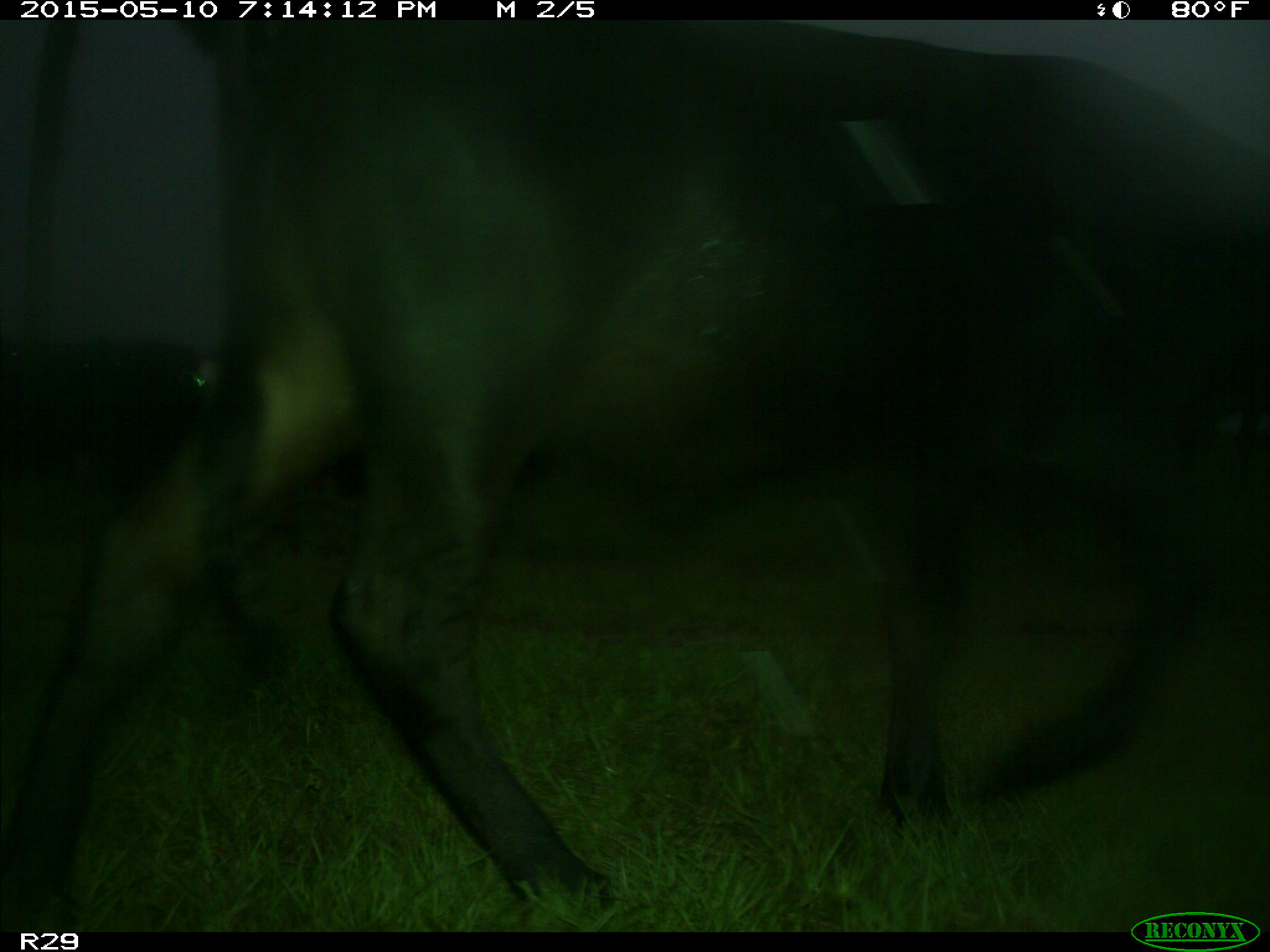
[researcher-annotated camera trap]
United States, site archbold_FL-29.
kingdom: Animalia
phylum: Chordata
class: Mammalia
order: Artiodactyla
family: Bovidae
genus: Bos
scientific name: Bos taurus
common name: domestic cow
Bos taurus (domestic cow).